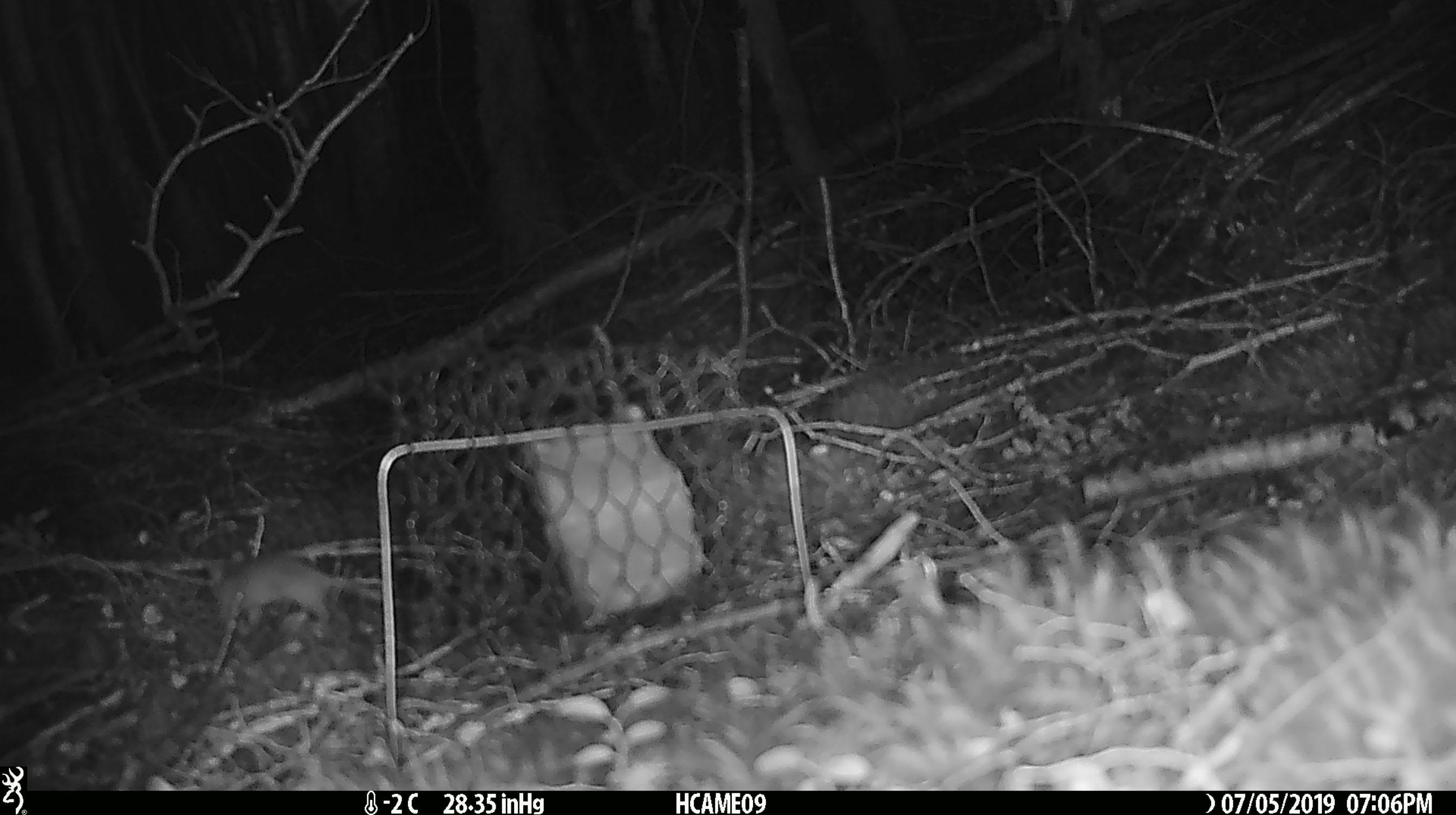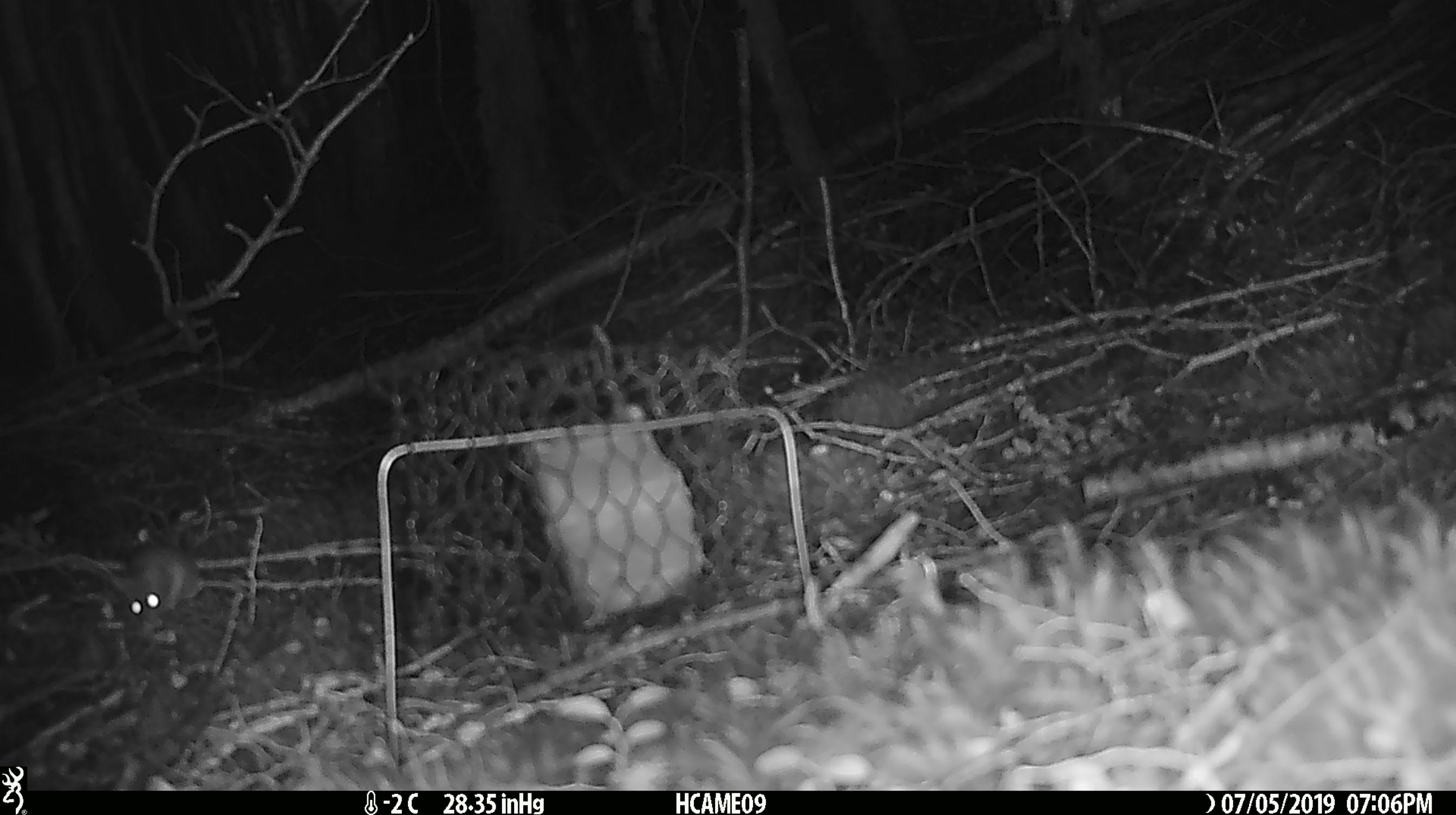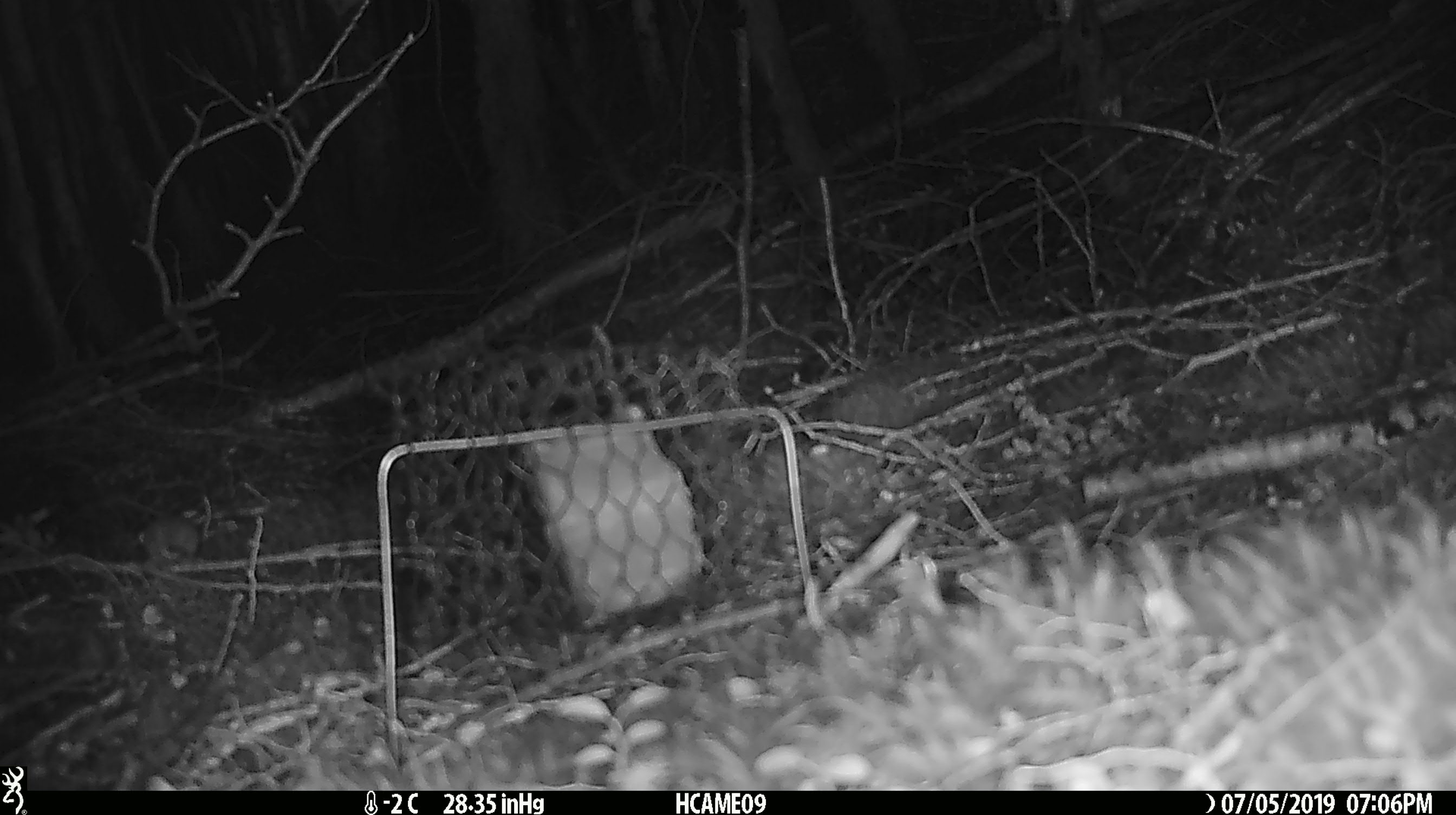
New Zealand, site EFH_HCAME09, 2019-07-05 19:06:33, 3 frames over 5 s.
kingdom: Animalia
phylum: Chordata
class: Mammalia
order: Rodentia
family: Muridae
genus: Mus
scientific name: Mus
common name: mouse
Mouse (Mus).